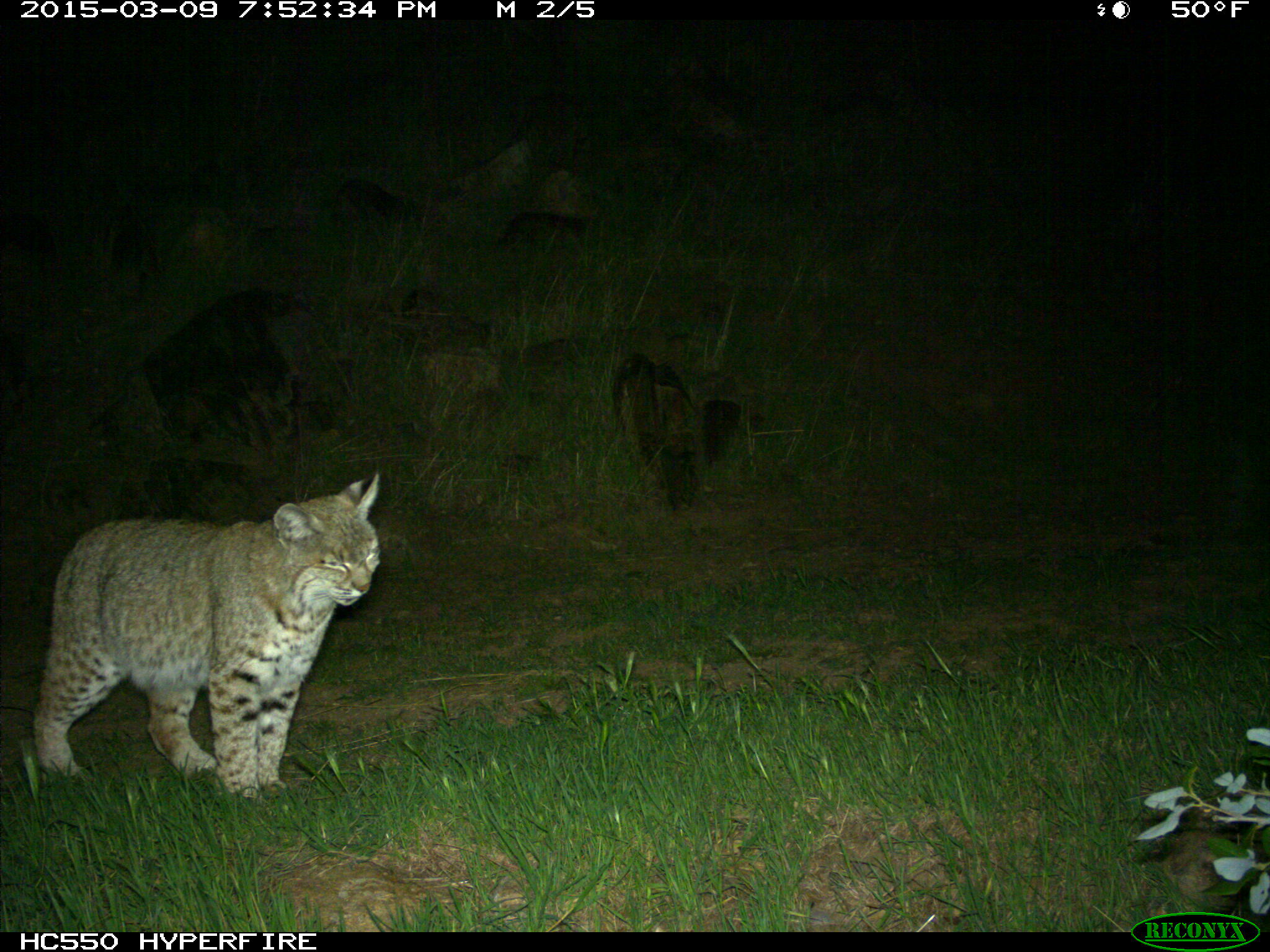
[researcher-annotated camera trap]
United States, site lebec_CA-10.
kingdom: Animalia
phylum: Chordata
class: Mammalia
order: Carnivora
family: Felidae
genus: Lynx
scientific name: Lynx rufus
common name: bobcat